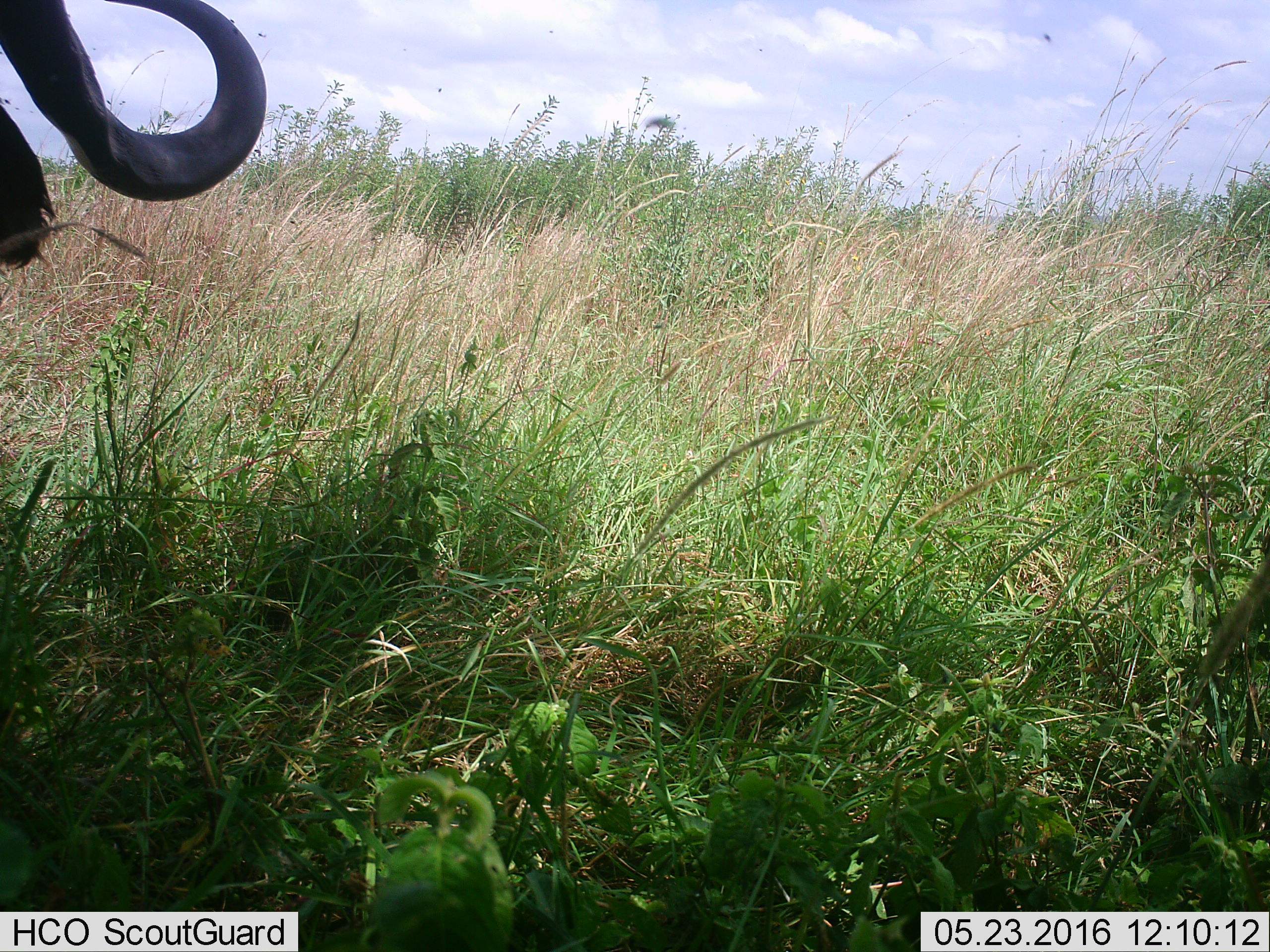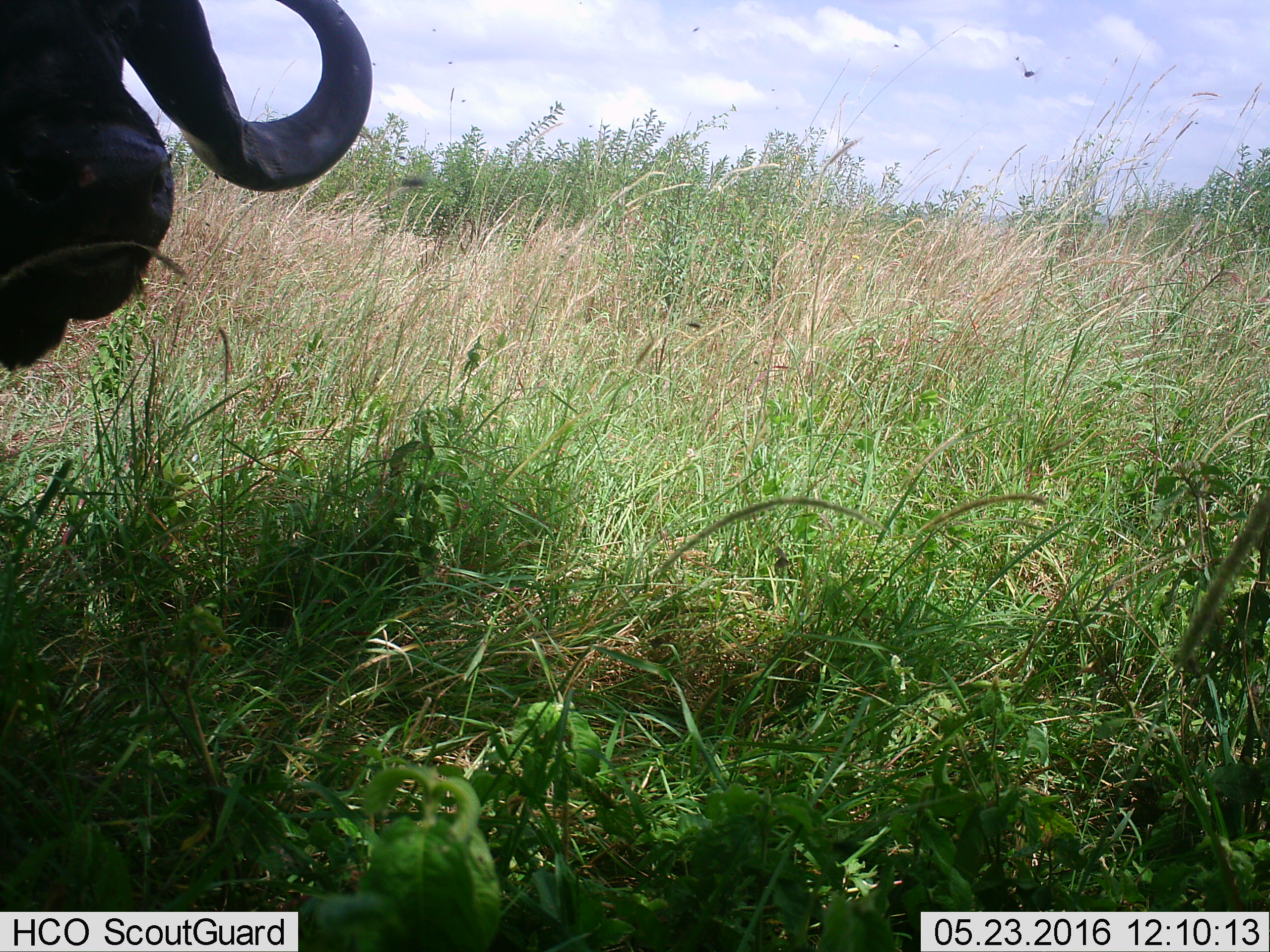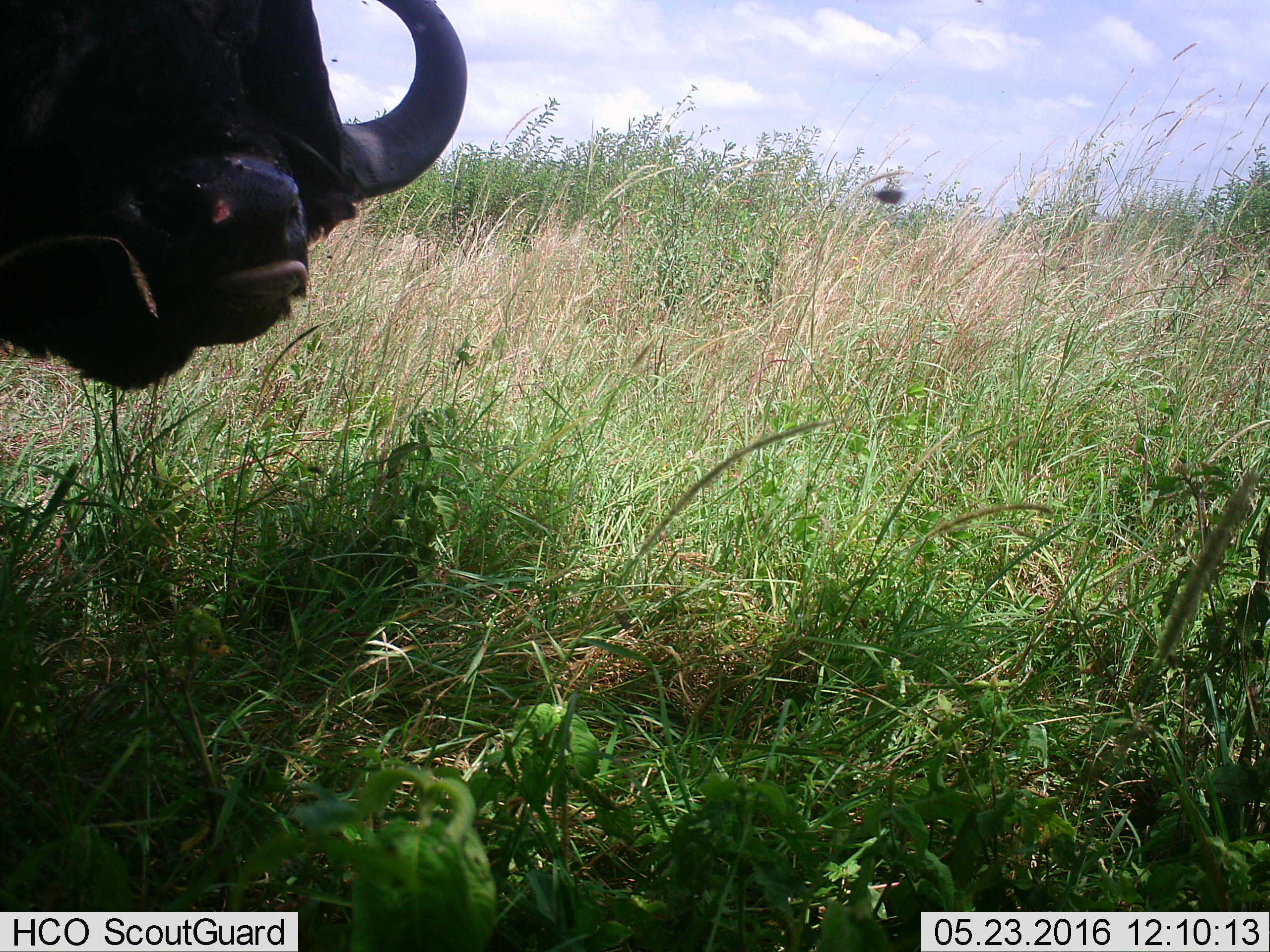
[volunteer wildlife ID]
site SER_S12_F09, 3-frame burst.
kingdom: Animalia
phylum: Chordata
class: Mammalia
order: Artiodactyla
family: Bovidae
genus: Syncerus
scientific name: Syncerus caffer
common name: african buffalo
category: buffalo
Buffalo (african buffalo) (Syncerus caffer), count 1. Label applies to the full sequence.